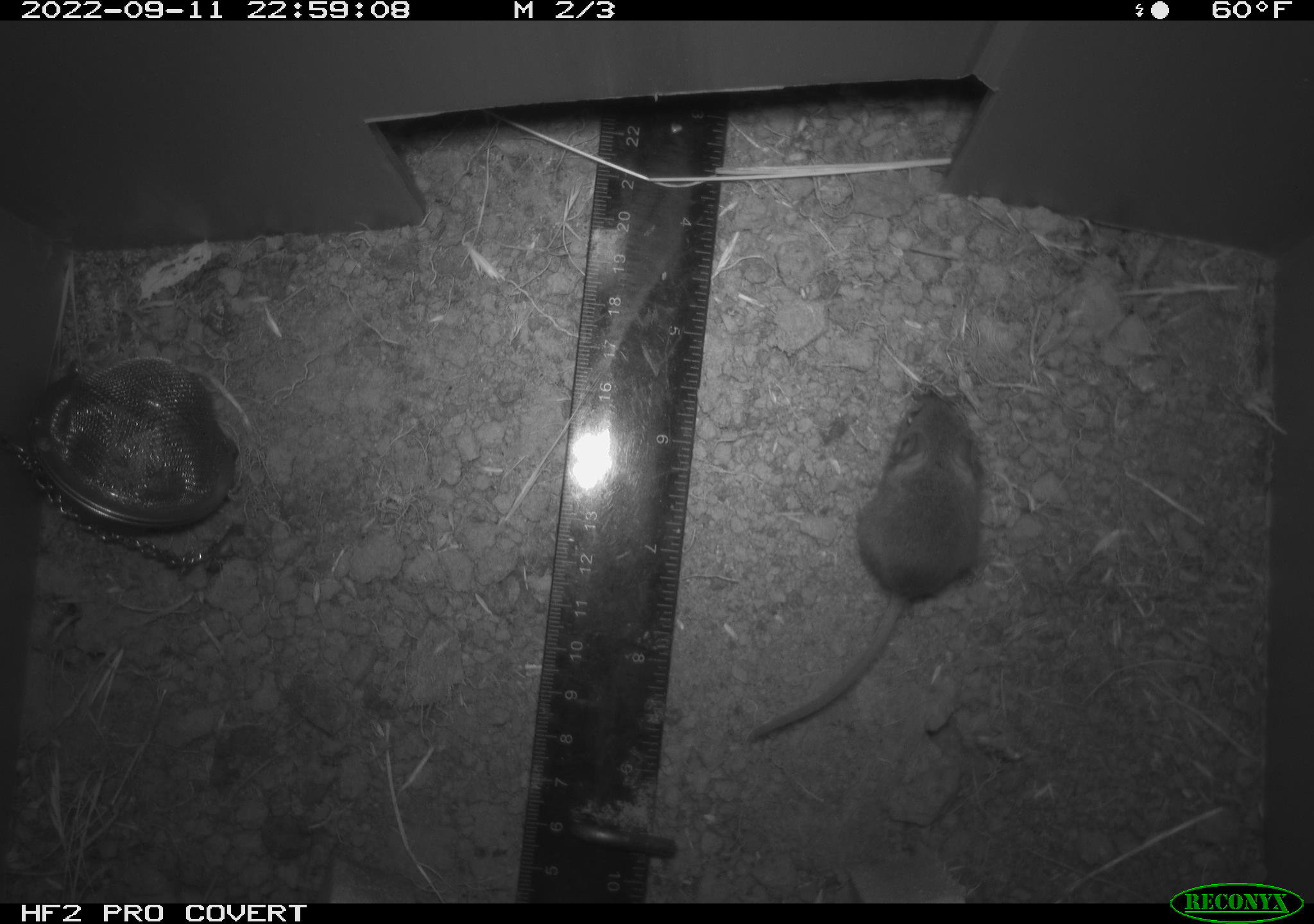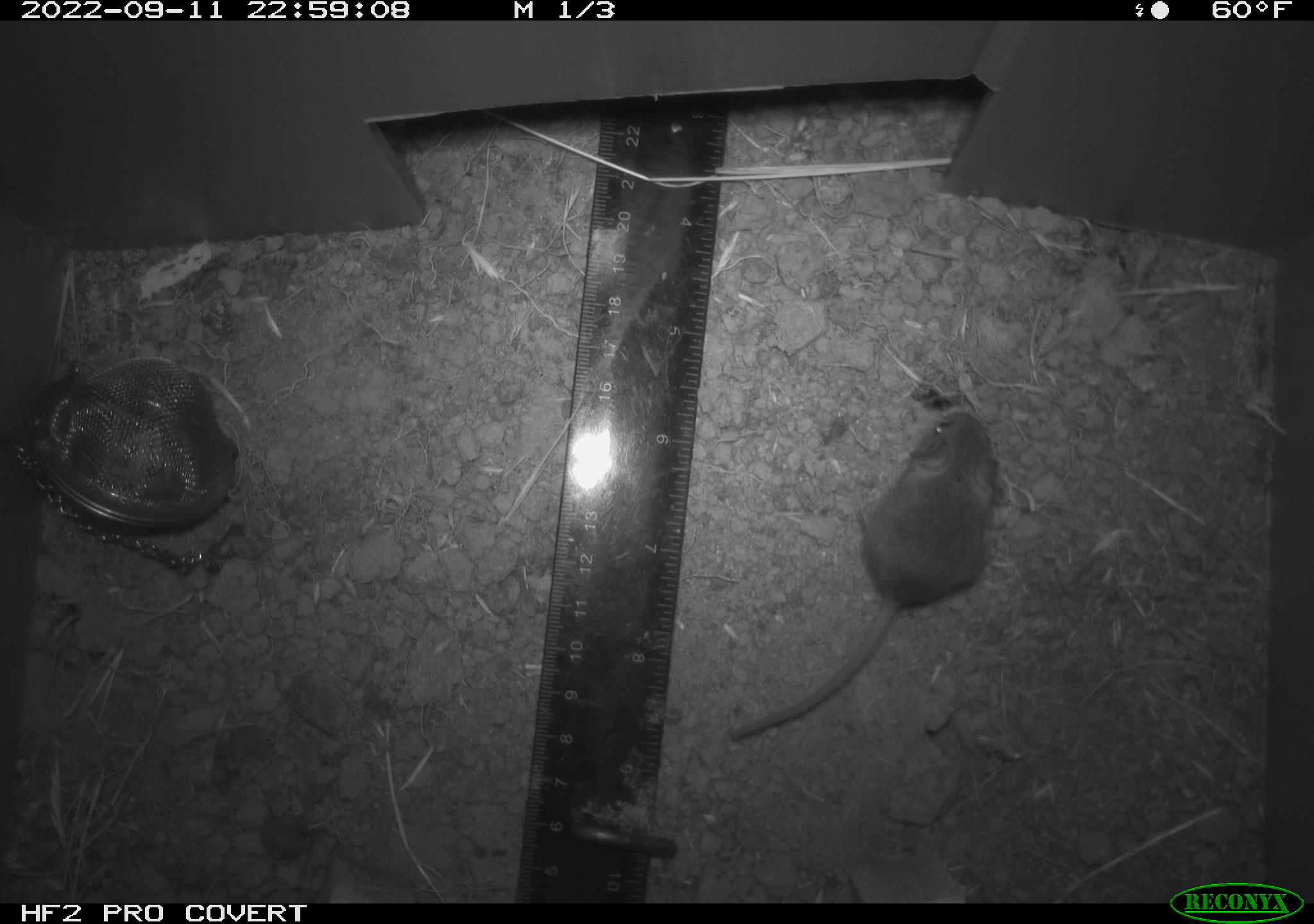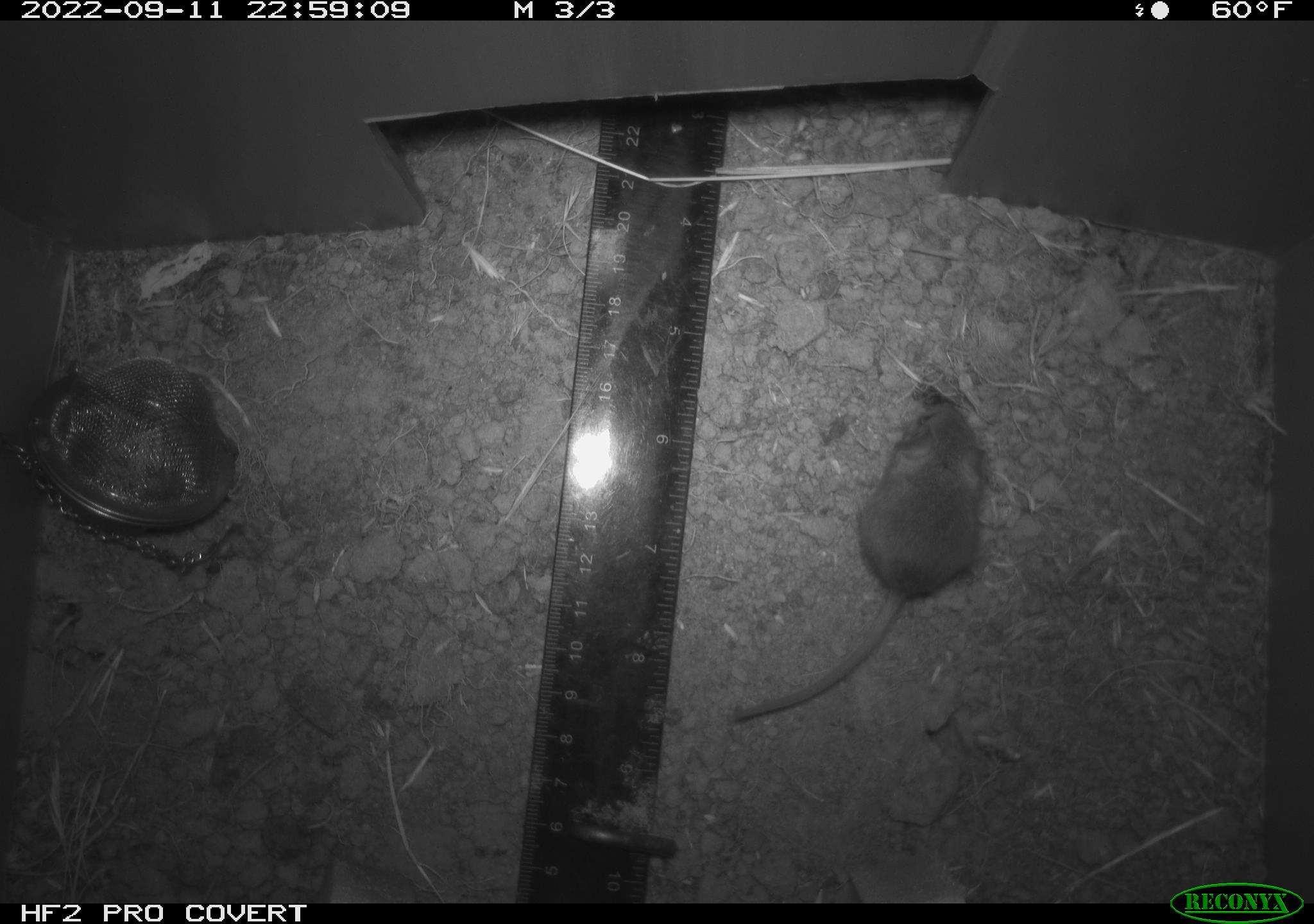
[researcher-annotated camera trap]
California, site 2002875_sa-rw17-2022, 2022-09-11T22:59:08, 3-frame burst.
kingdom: Animalia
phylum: Chordata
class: Mammalia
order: Rodentia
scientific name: Rodentia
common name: mouse species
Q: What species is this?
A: Mouse species (Rodentia).